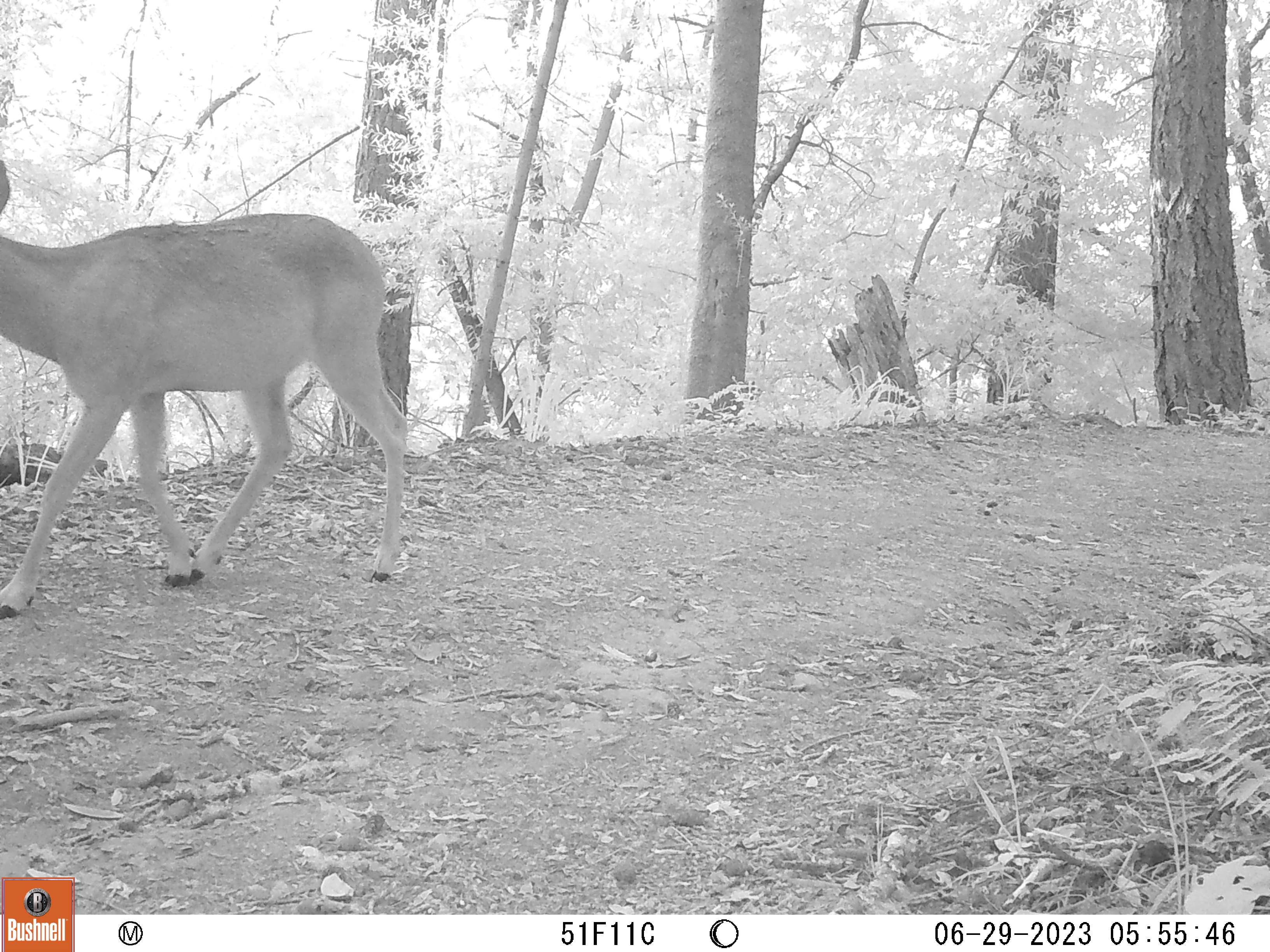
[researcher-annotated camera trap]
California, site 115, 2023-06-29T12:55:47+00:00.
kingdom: Animalia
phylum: Chordata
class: Mammalia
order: Artiodactyla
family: Cervidae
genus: Odocoileus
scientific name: Odocoileus hemionus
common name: mule deer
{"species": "mule deer (Odocoileus hemionus)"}